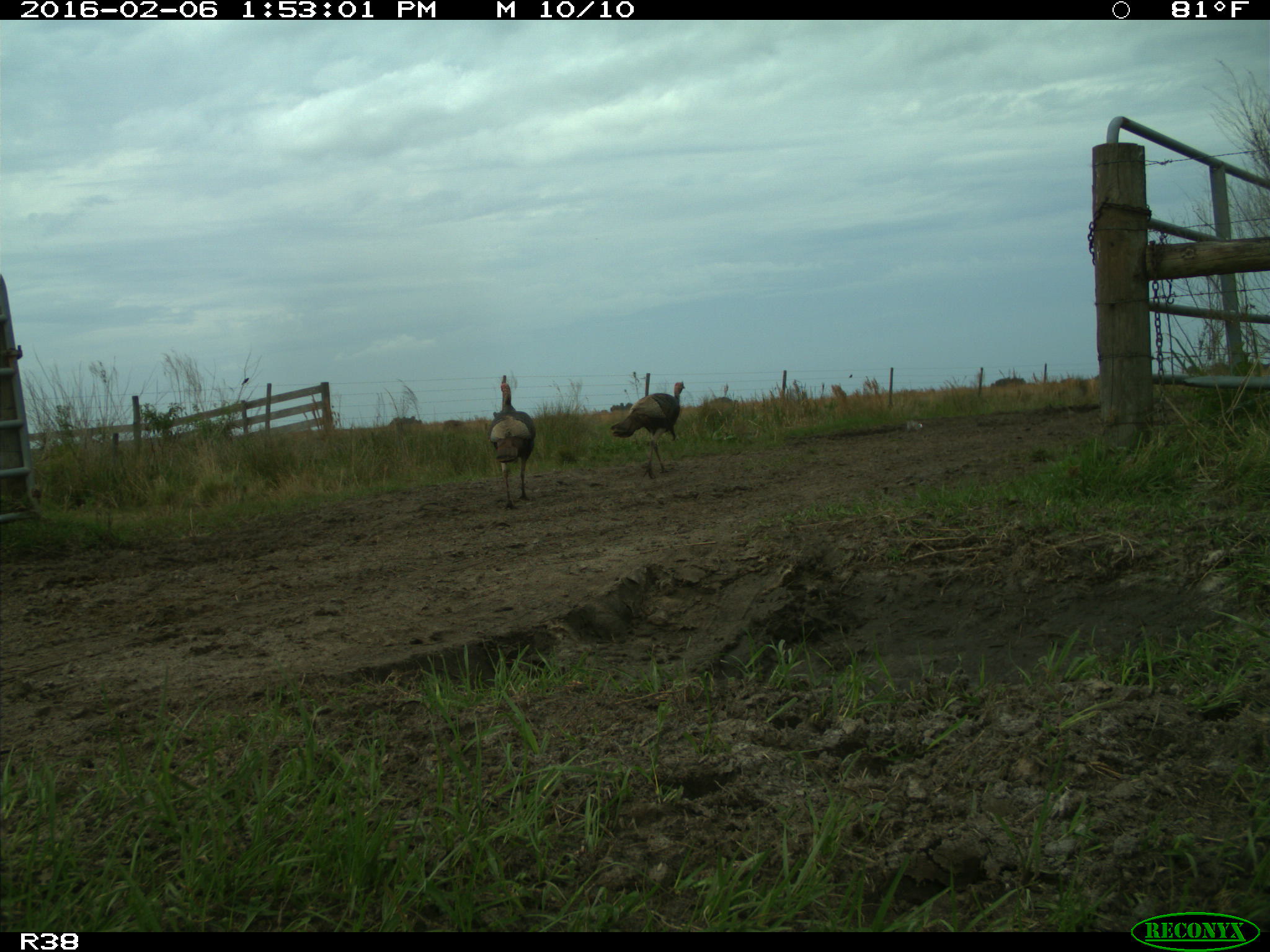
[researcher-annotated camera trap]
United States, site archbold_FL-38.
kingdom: Animalia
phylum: Chordata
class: Aves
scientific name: Aves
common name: birds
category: unidentified bird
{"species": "unidentified bird (birds) (Aves)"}